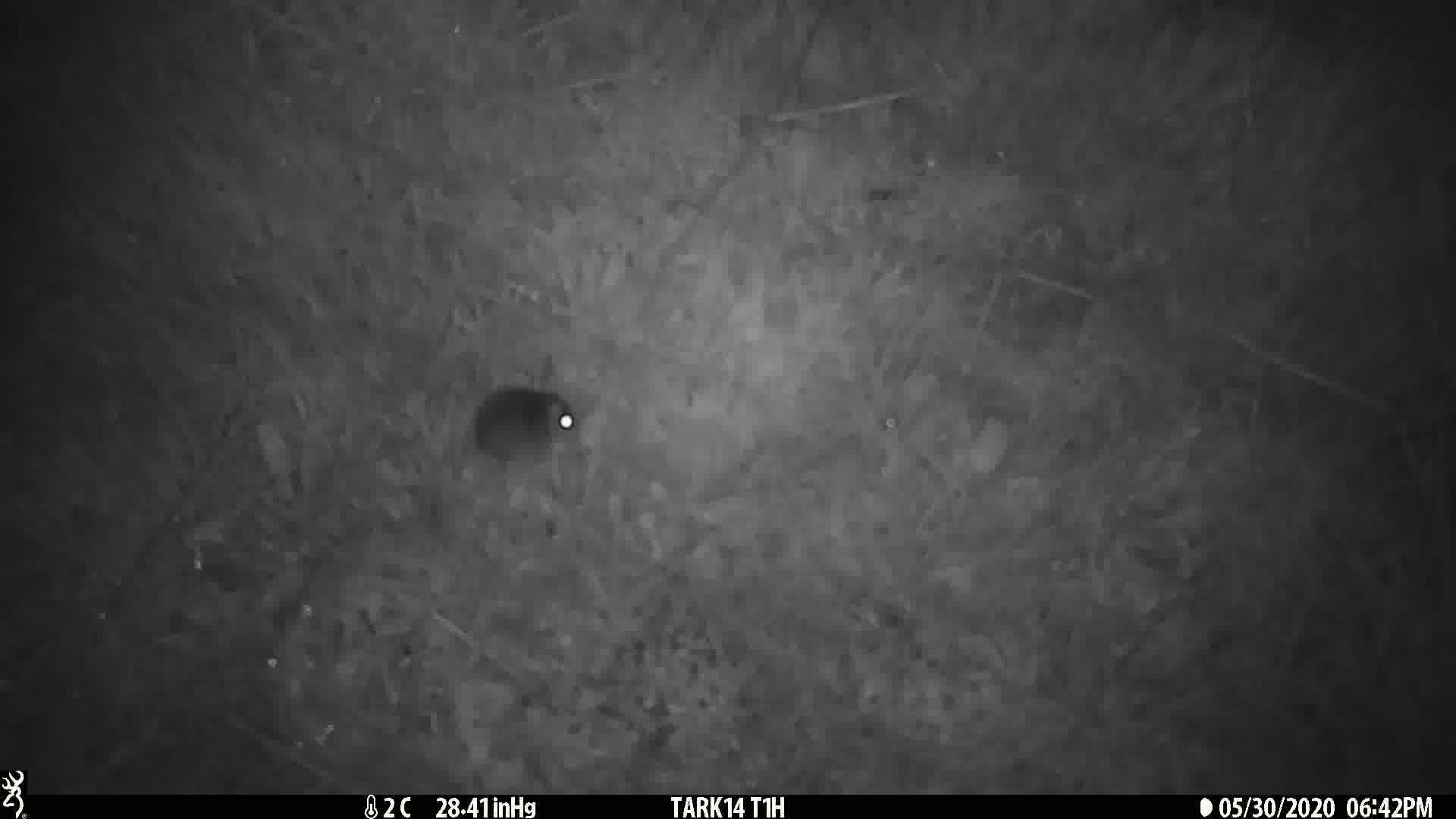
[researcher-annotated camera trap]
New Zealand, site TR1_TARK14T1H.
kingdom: Animalia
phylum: Chordata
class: Mammalia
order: Rodentia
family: Muridae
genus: Mus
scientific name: Mus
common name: mouse